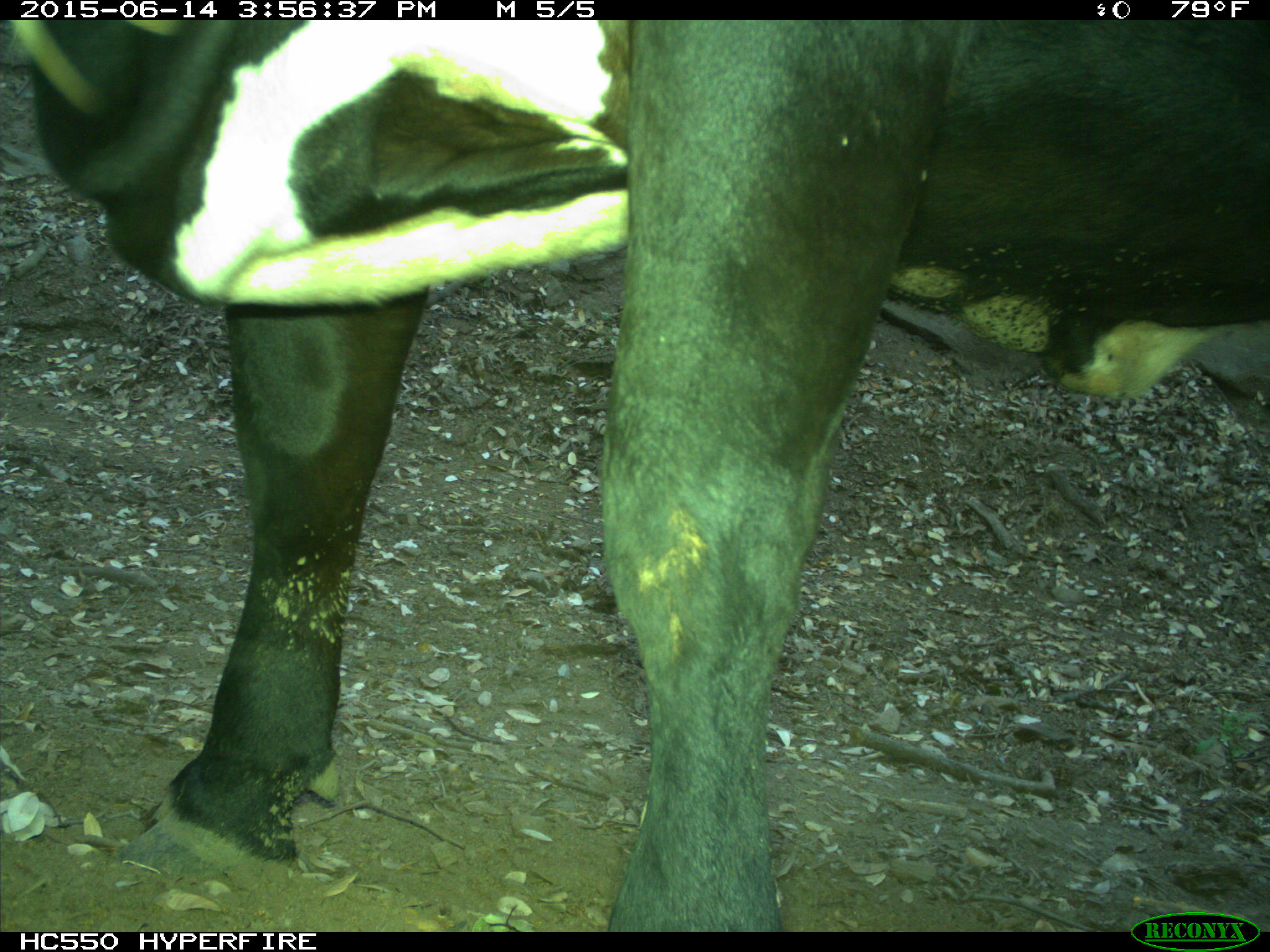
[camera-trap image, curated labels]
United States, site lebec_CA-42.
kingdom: Animalia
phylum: Chordata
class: Mammalia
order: Artiodactyla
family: Bovidae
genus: Bos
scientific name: Bos taurus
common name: domestic cow